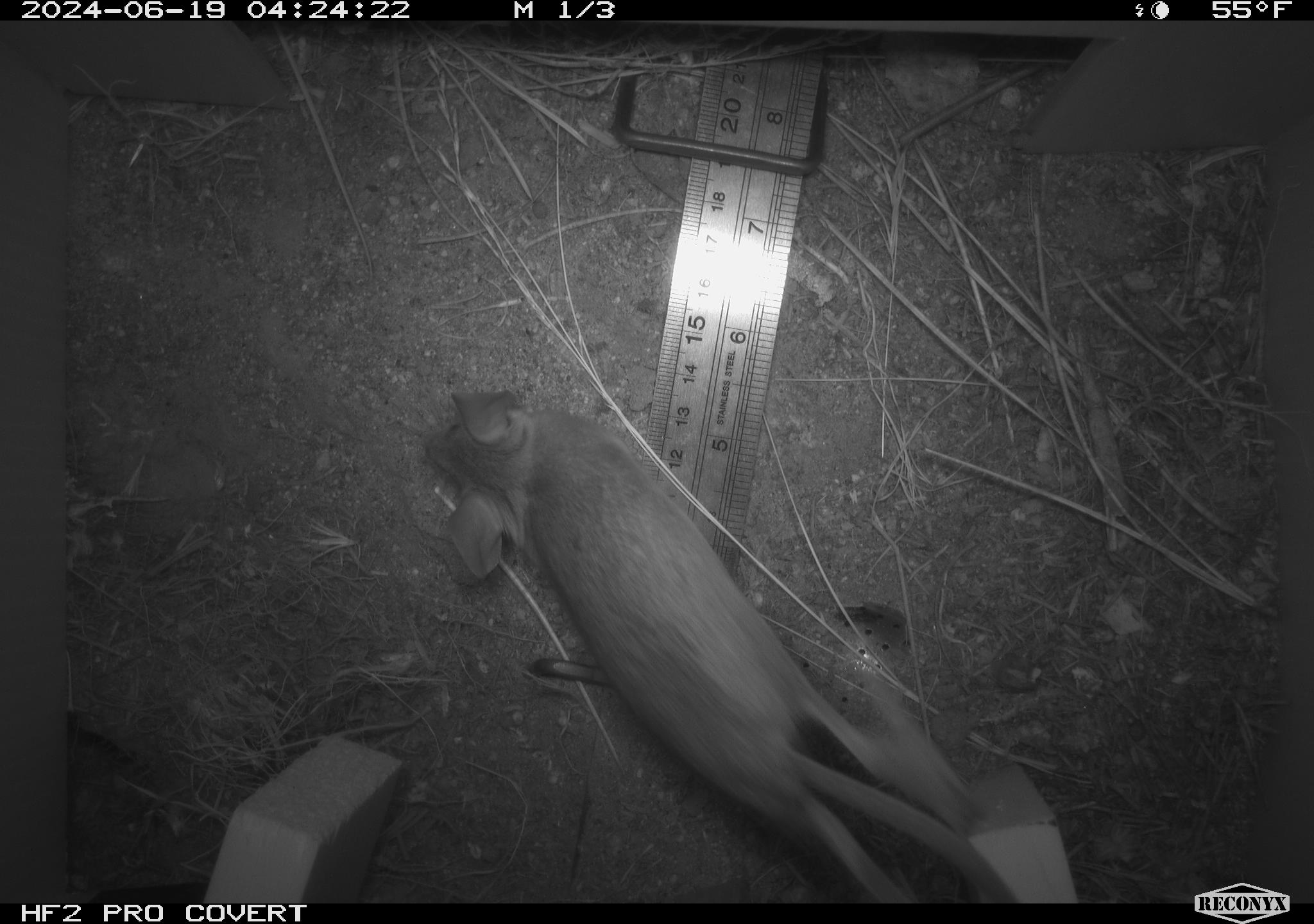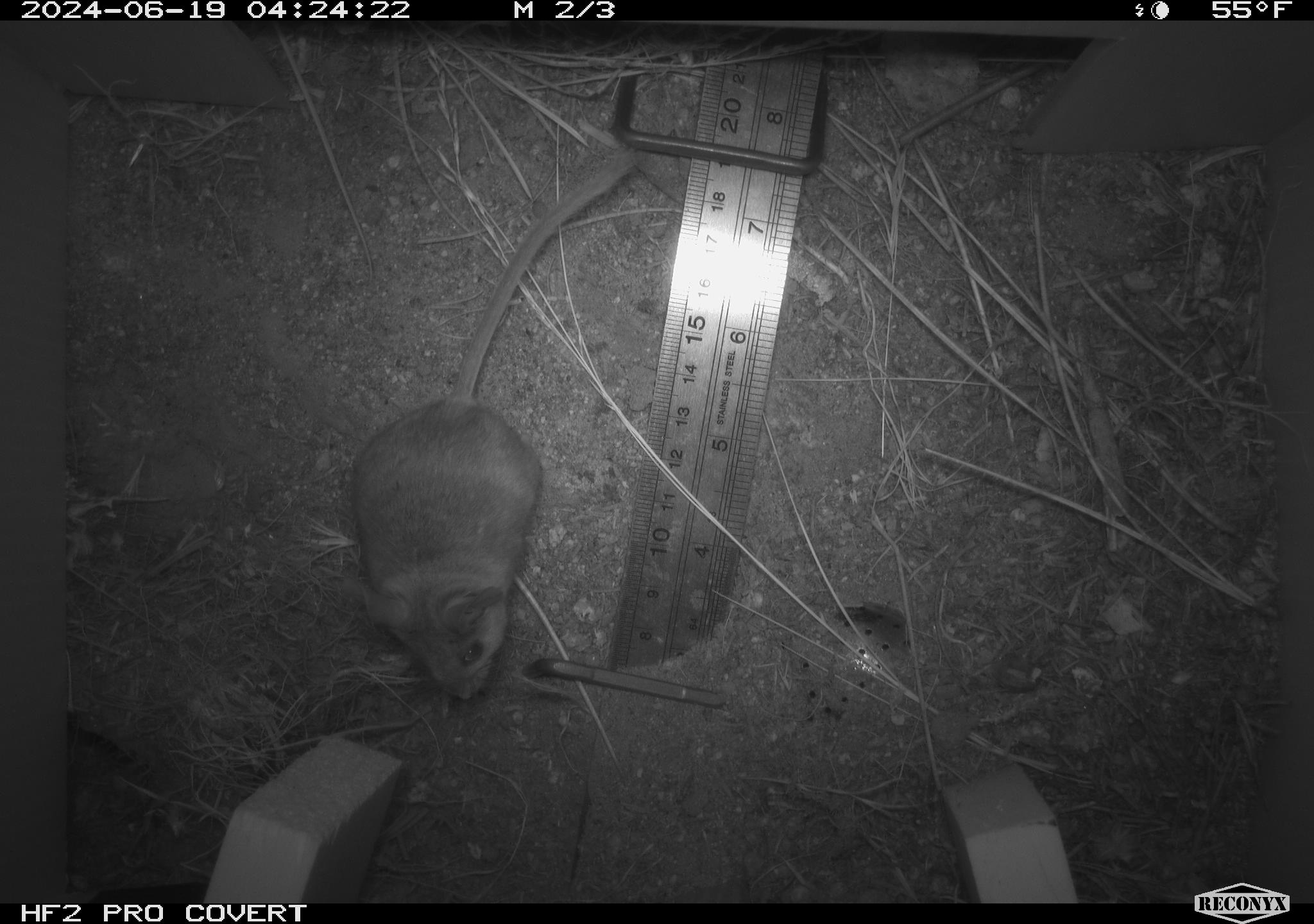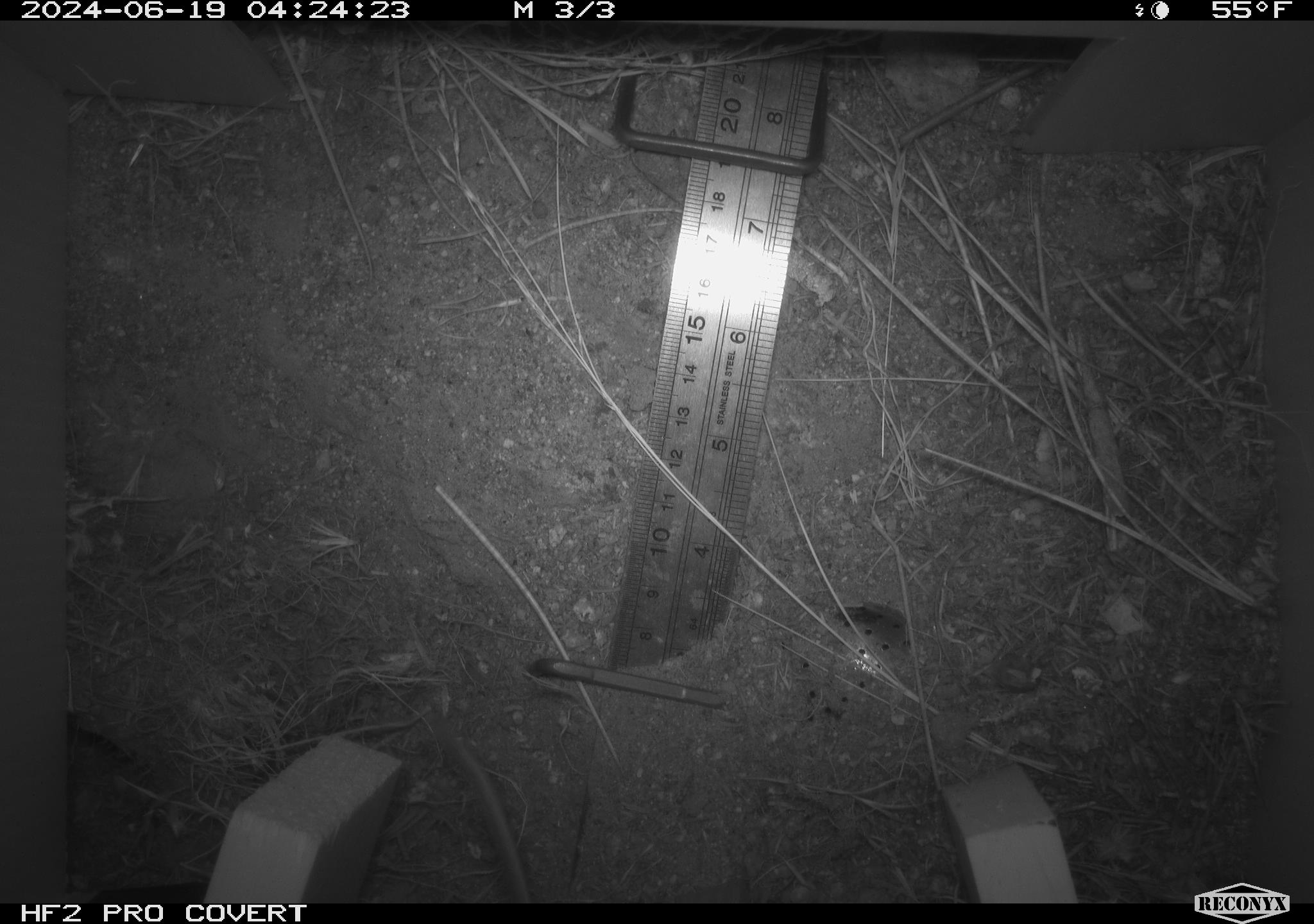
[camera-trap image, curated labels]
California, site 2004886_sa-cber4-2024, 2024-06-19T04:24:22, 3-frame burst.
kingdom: Animalia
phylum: Chordata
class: Mammalia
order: Rodentia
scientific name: Rodentia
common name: mouse species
Mouse species (Rodentia).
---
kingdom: Animalia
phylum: Chordata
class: Mammalia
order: Rodentia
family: Heteromyidae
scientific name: Heteromyidae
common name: kangaroo rats and pocket mice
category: heteromyidae family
Heteromyidae family (kangaroo rats and pocket mice) (Heteromyidae).